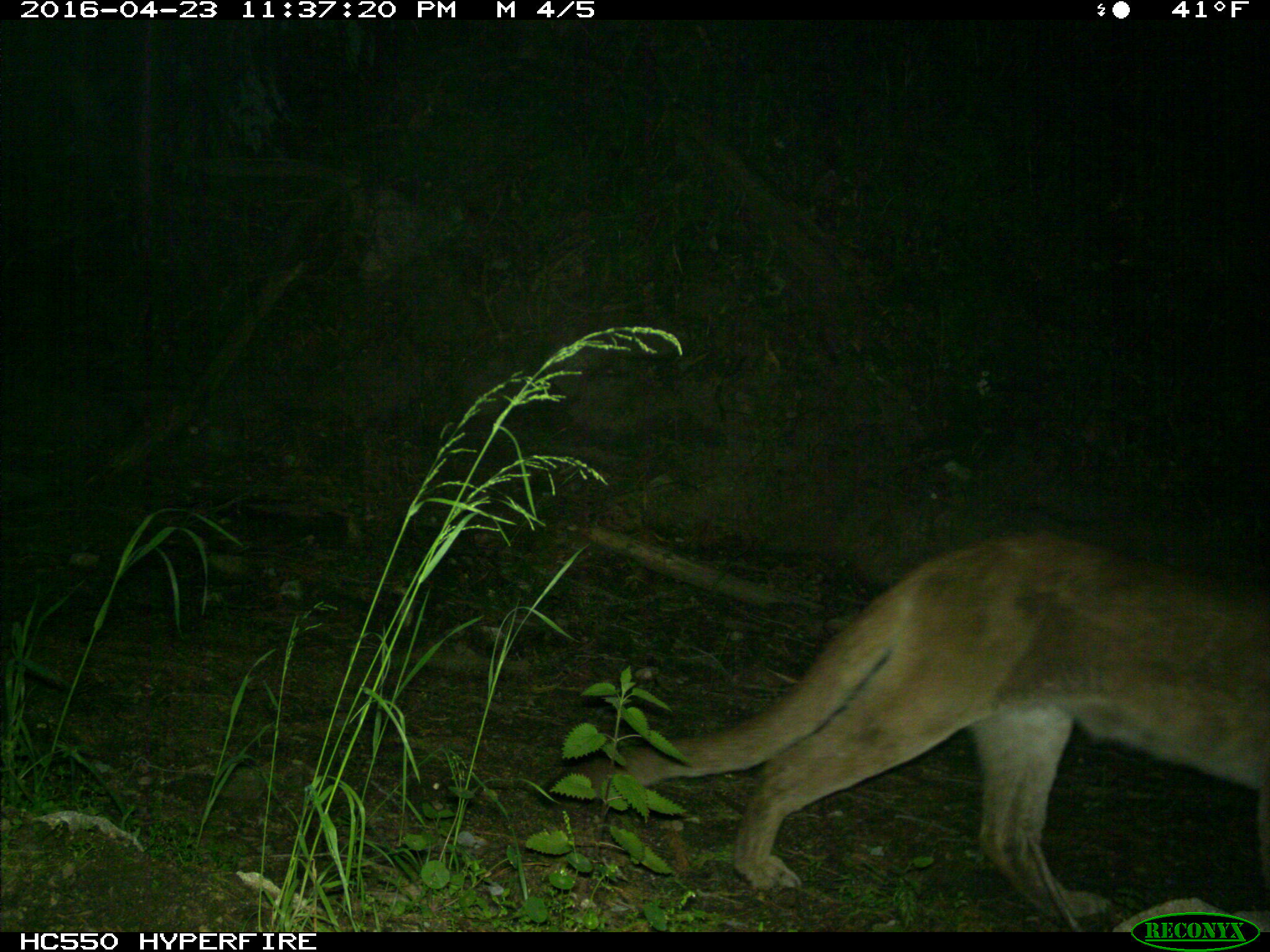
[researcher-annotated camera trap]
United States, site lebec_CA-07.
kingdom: Animalia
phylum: Chordata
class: Mammalia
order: Carnivora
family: Felidae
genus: Puma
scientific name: Puma concolor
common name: mountain lion